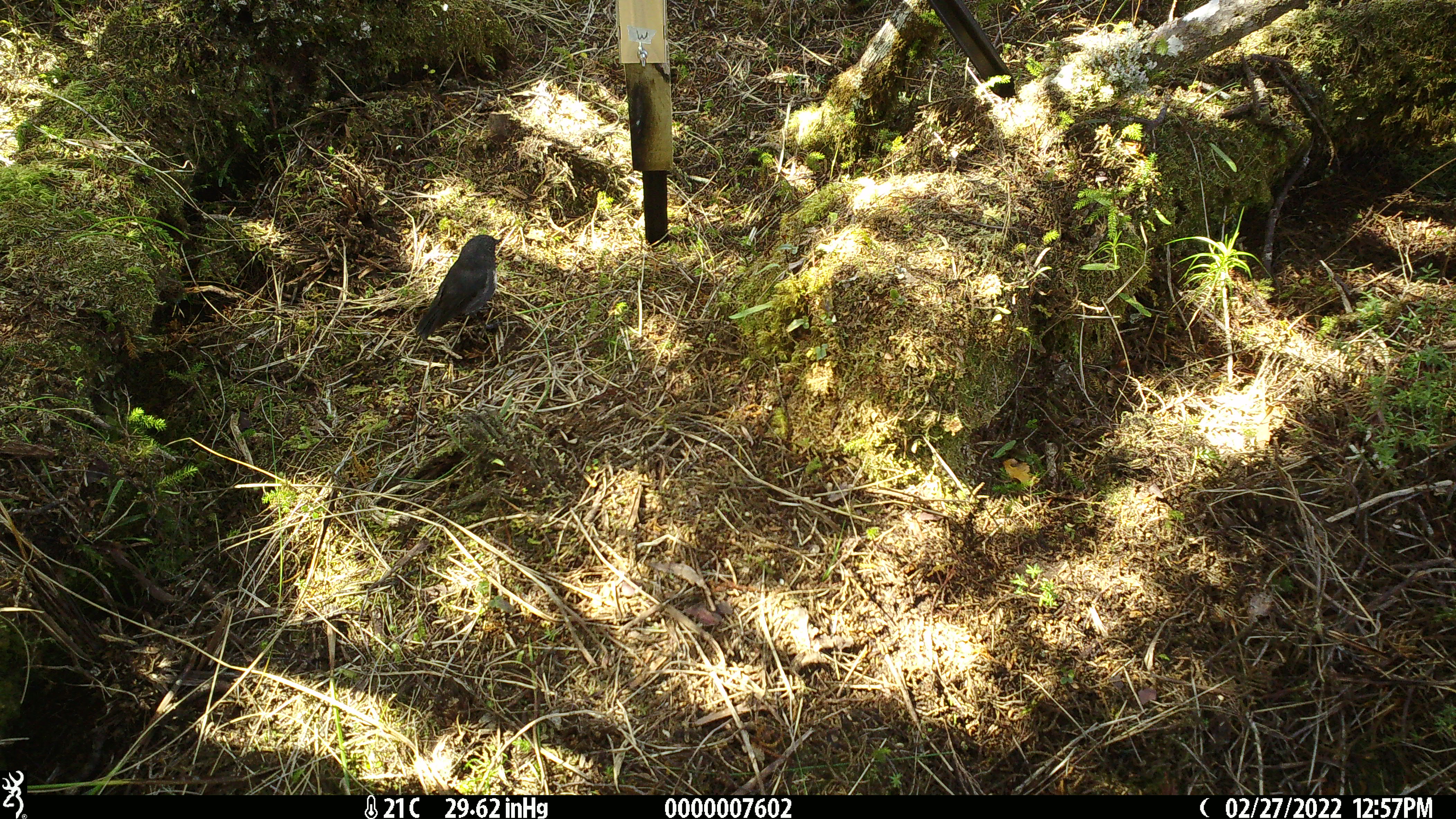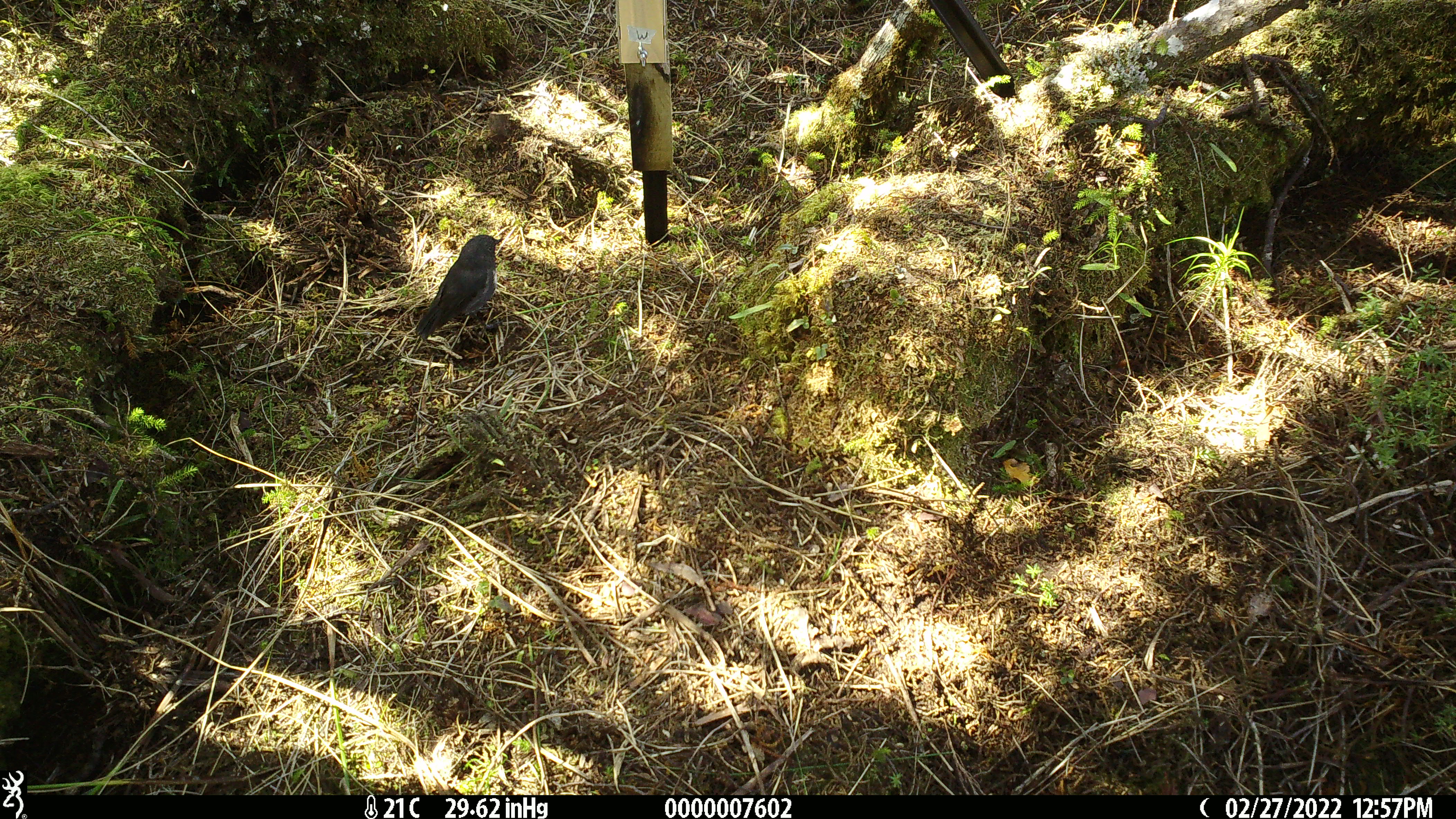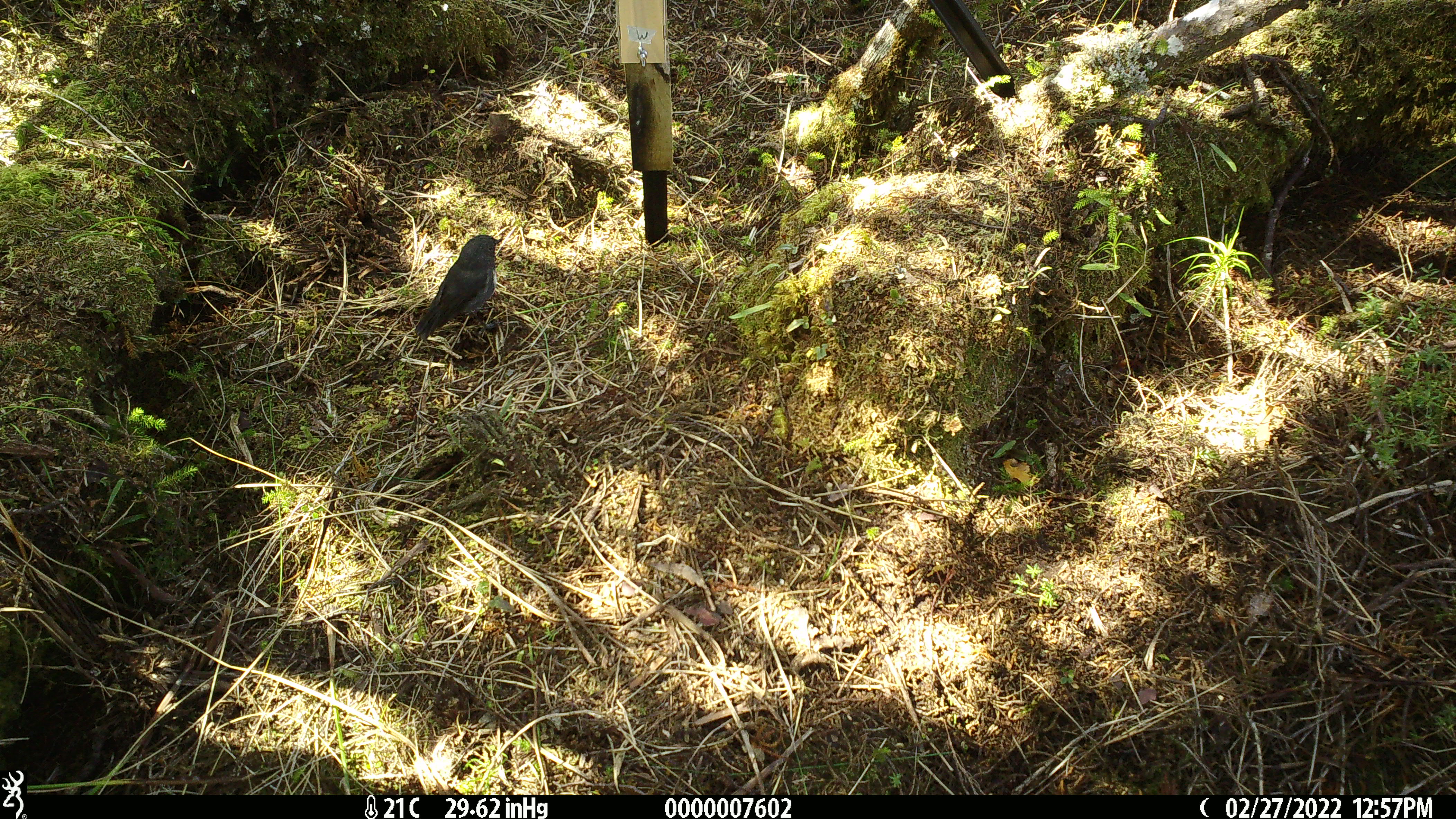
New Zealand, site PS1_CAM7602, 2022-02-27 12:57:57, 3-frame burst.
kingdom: Animalia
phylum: Chordata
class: Aves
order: Passeriformes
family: Petroicidae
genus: Petroica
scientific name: Petroica australis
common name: new zealand robin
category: robin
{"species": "robin (new zealand robin) (Petroica australis)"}